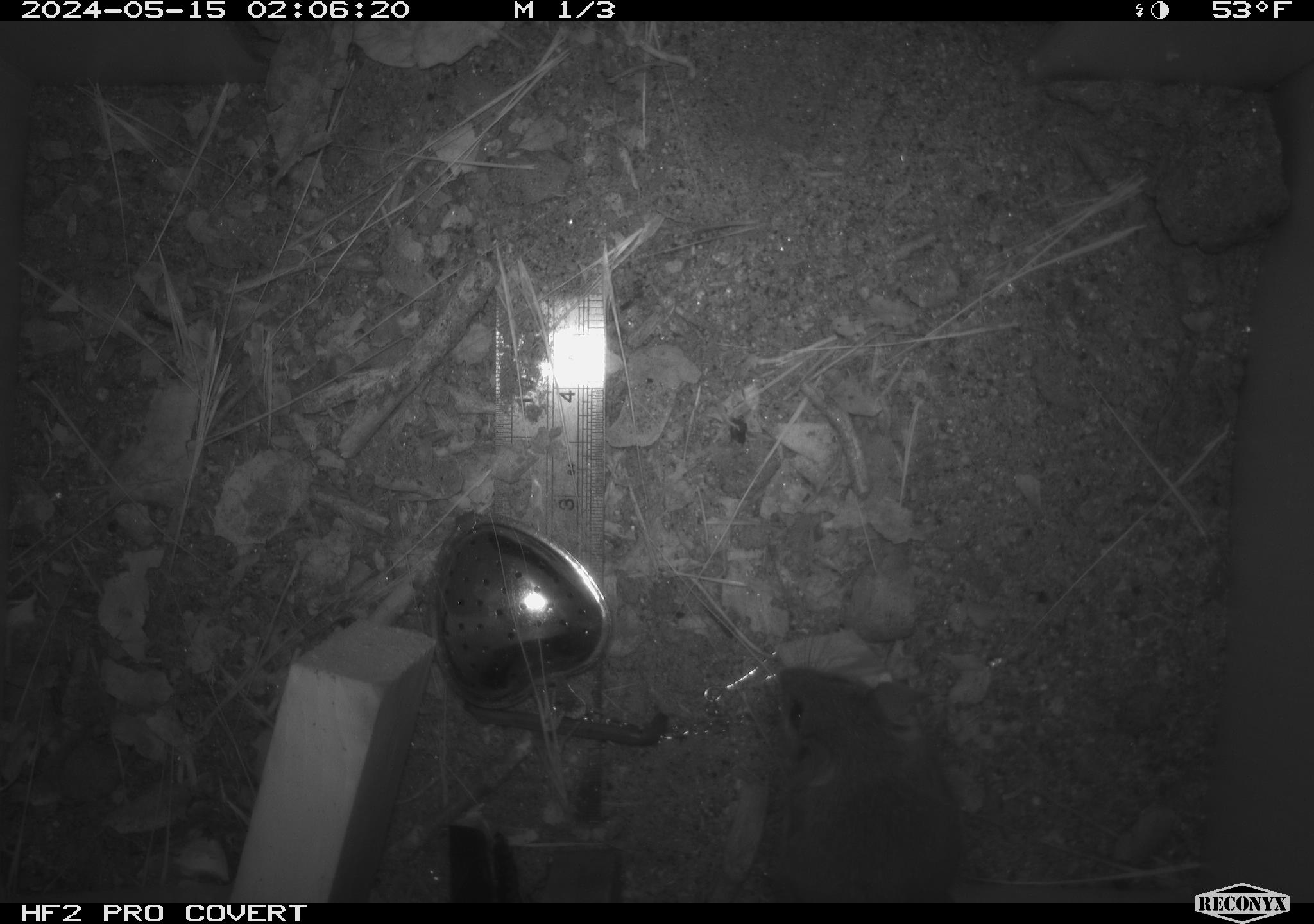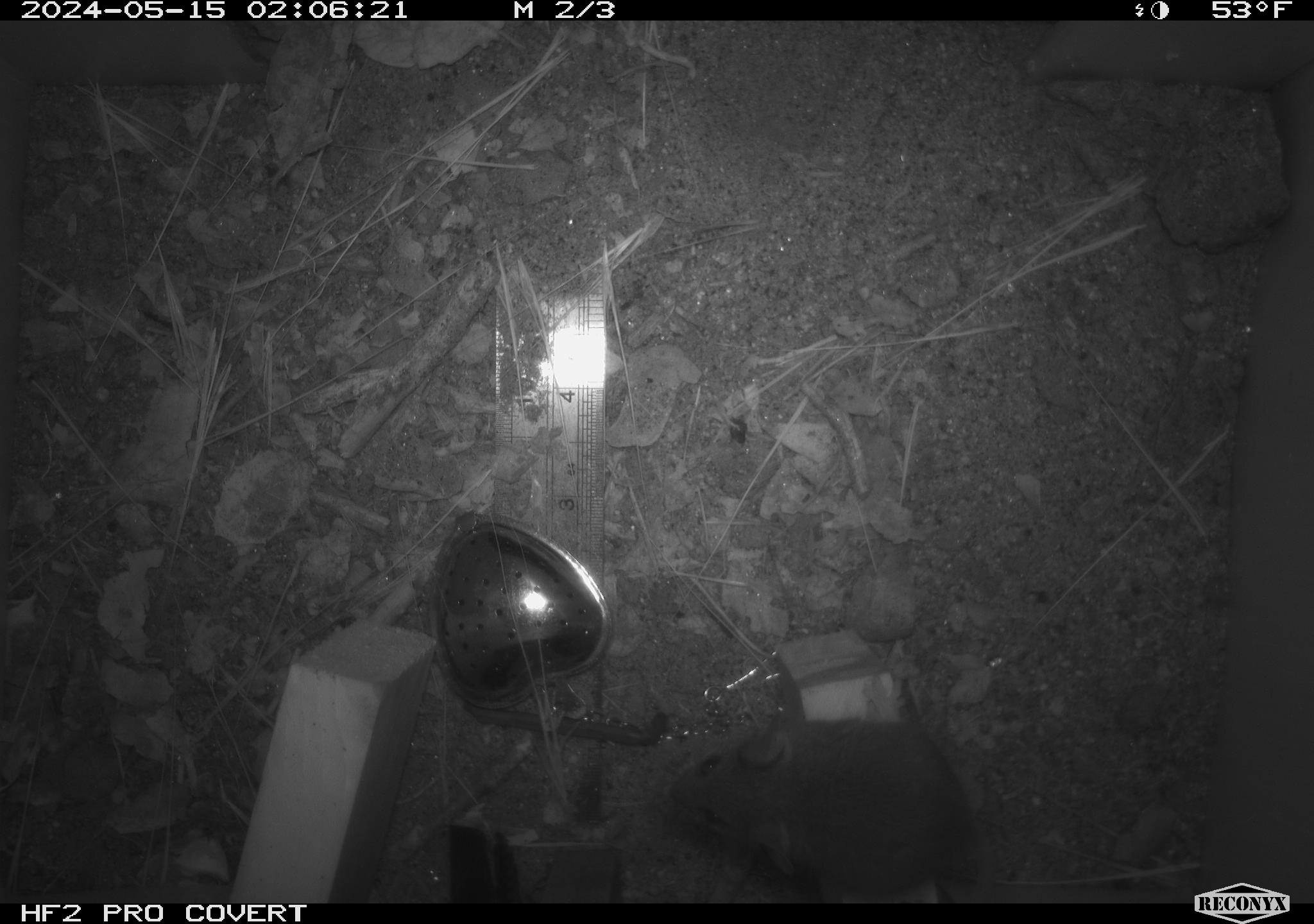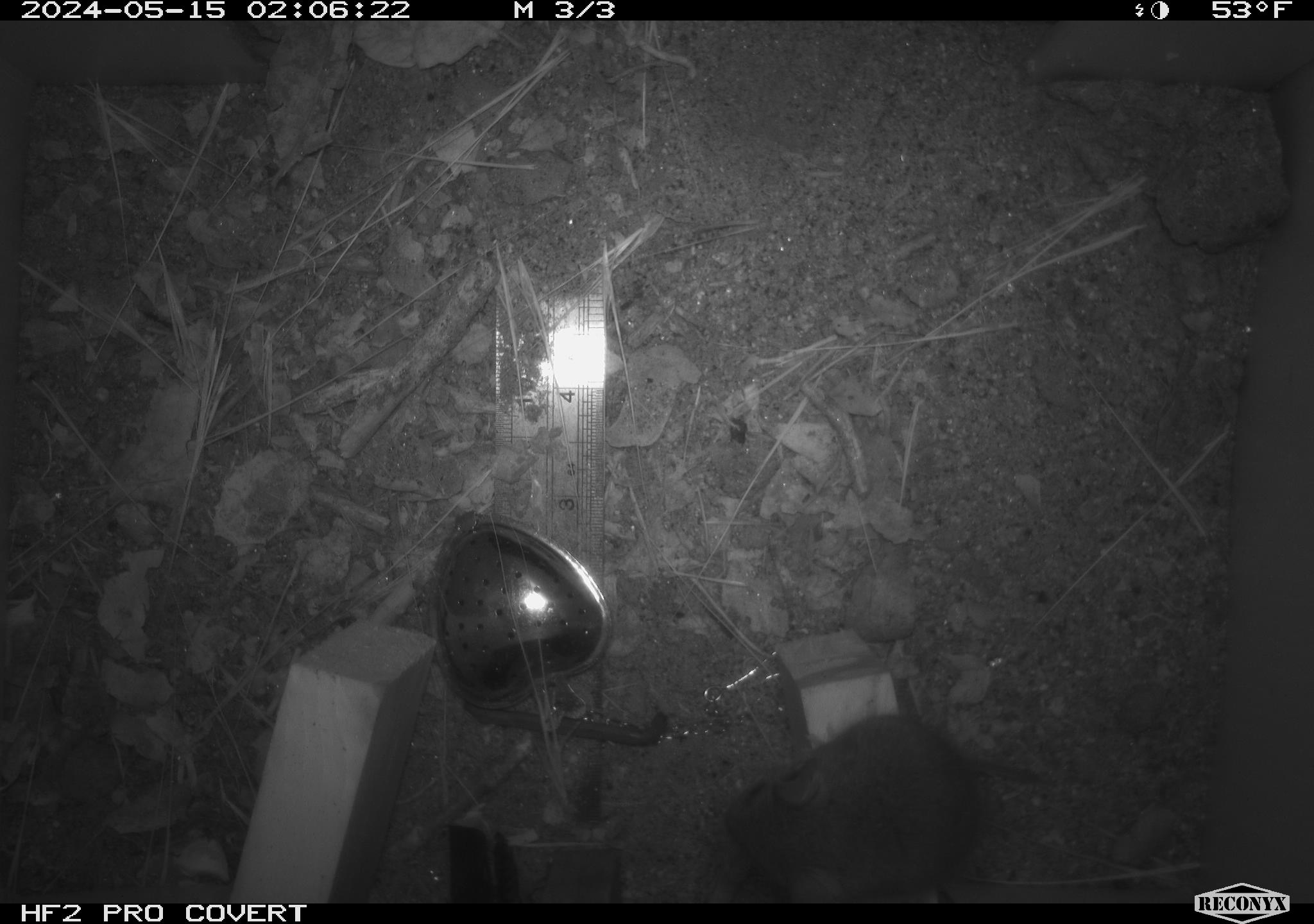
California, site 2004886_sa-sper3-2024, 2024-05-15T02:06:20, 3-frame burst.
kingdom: Animalia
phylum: Chordata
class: Mammalia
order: Rodentia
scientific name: Rodentia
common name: mouse species